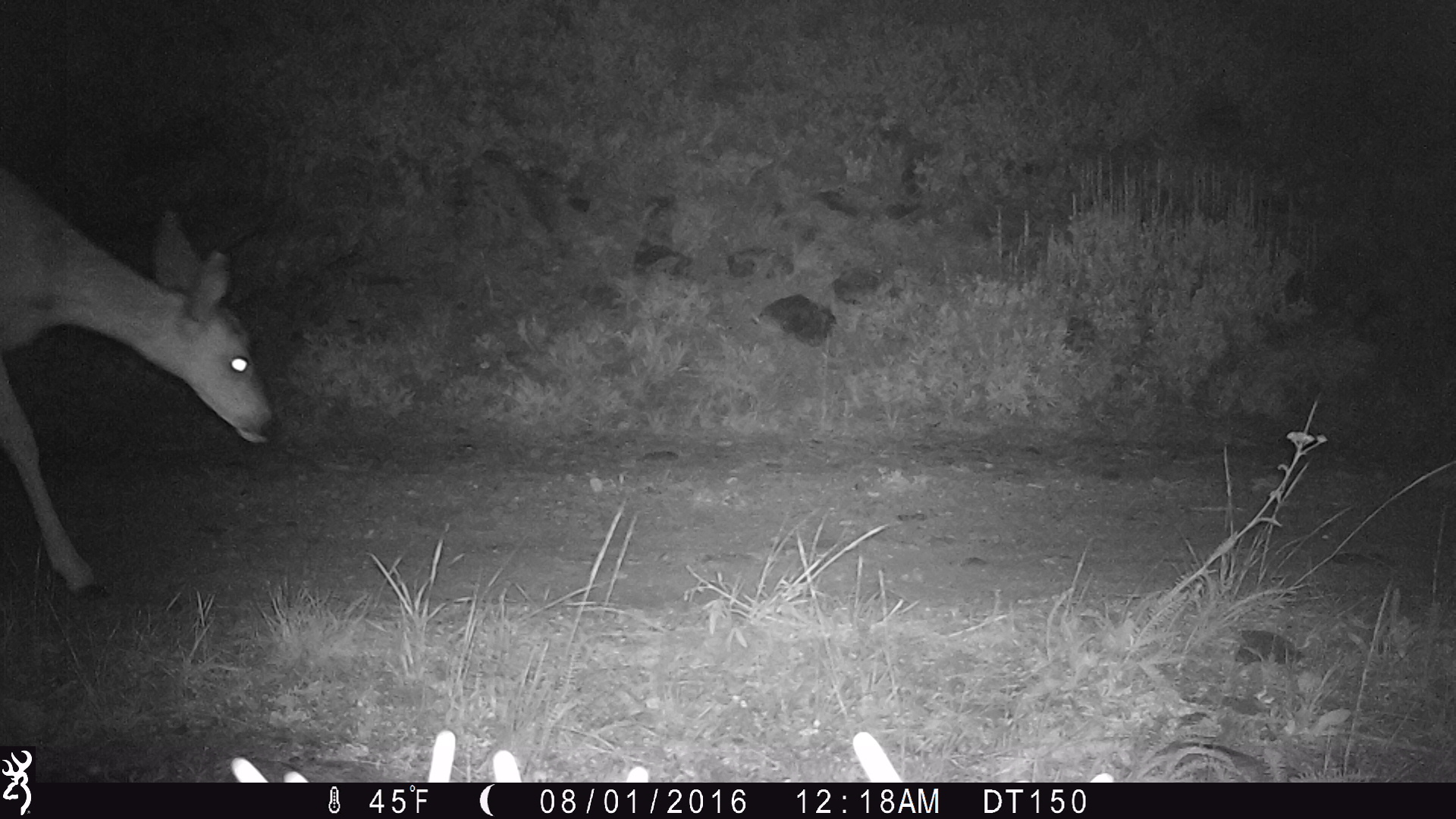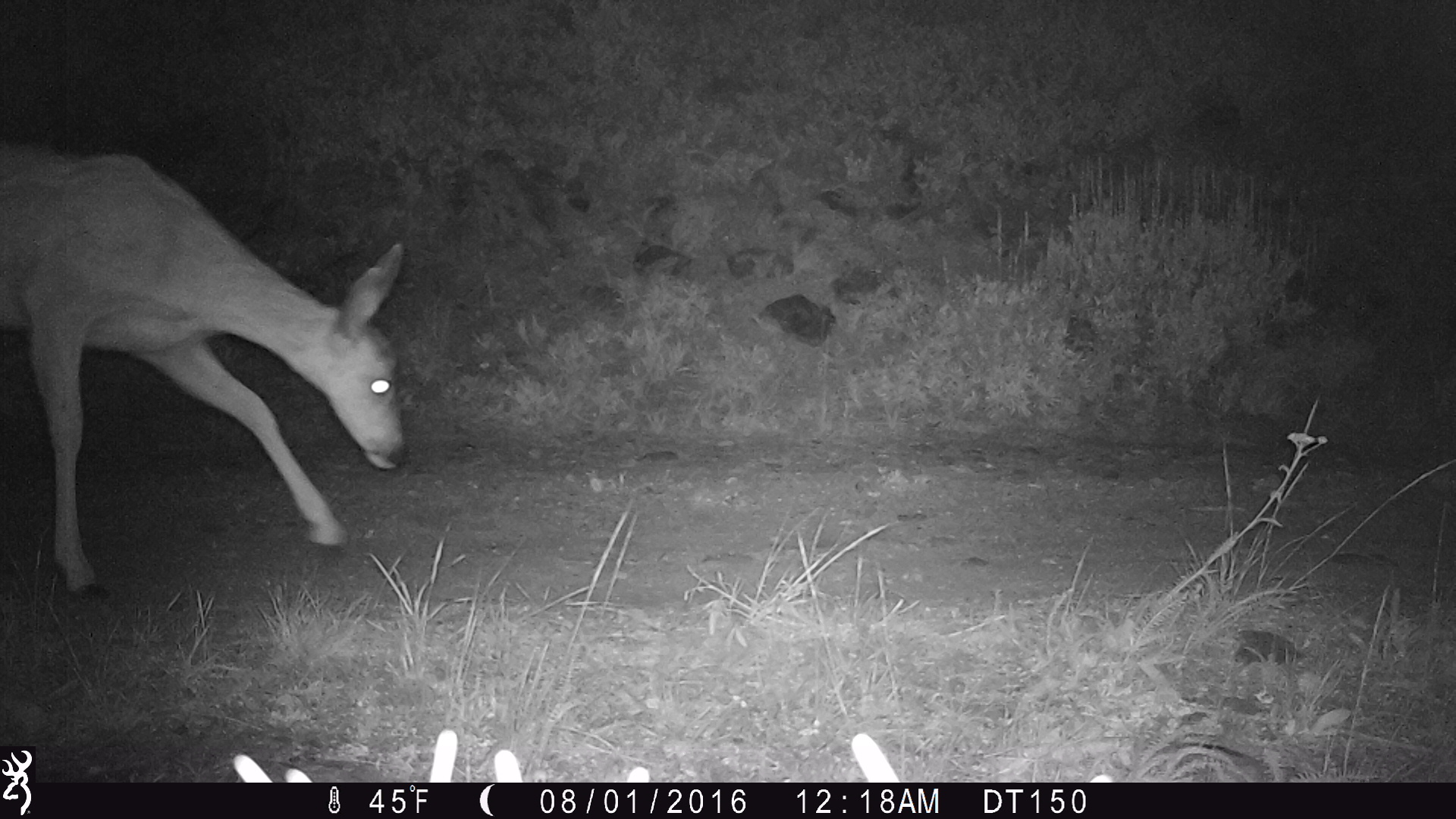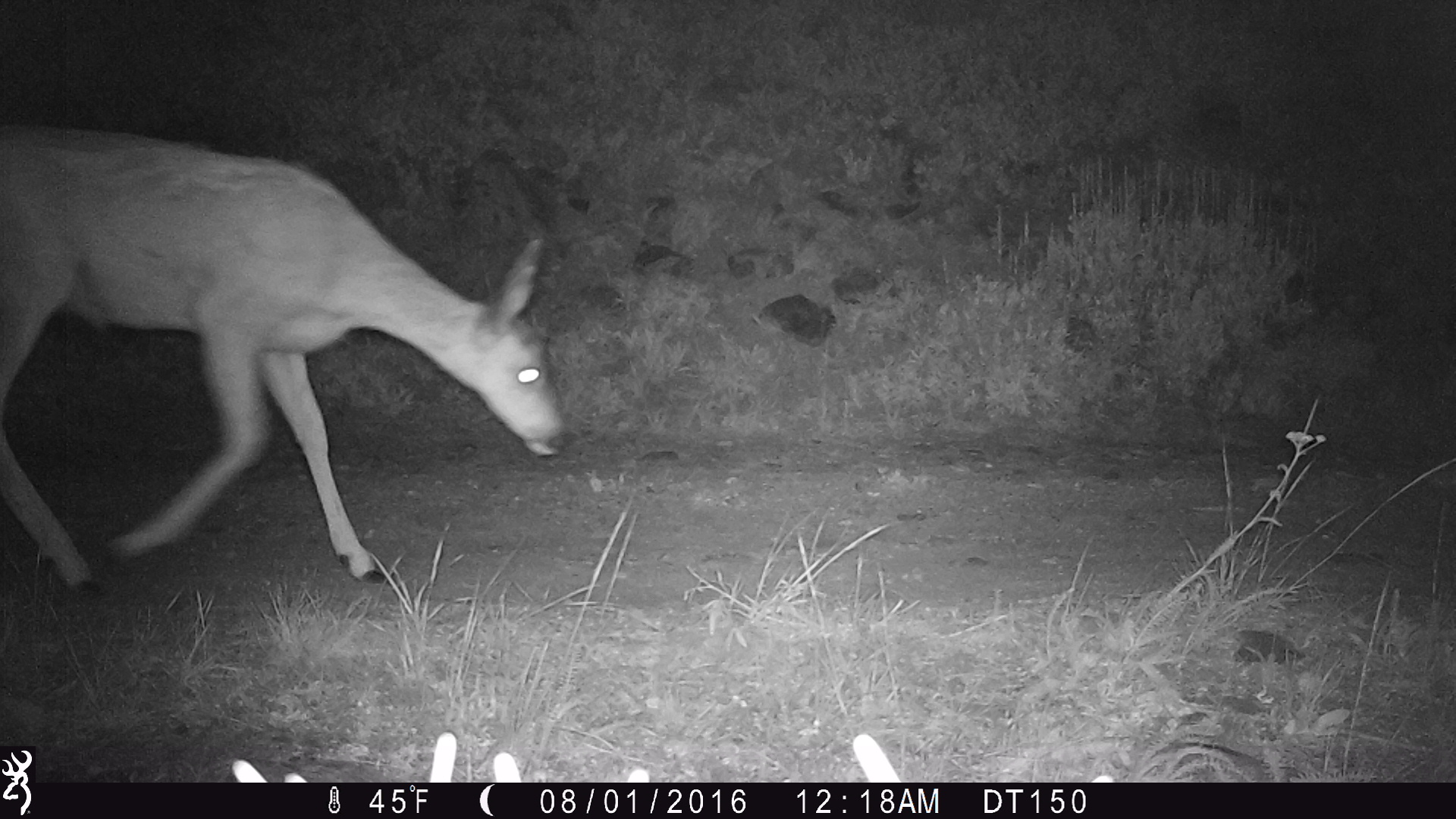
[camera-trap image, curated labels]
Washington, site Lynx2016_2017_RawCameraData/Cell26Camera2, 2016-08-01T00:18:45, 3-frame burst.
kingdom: Animalia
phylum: Chordata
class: Mammalia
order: Artiodactyla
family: Cervidae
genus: Odocoileus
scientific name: Odocoileus hemionus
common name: mule deer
Odocoileus hemionus (mule deer). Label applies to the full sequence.